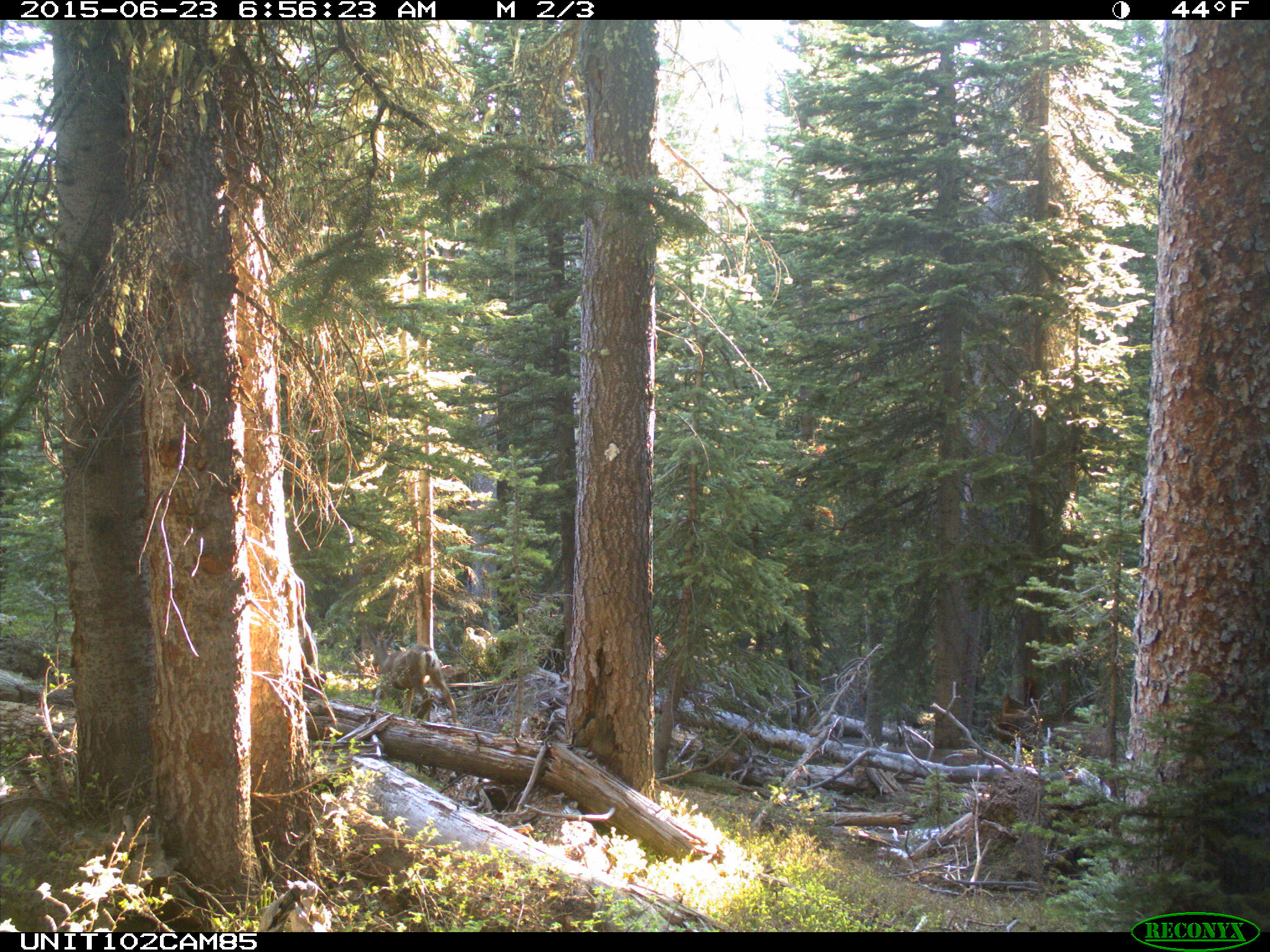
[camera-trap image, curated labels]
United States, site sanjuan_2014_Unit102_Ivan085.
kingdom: Animalia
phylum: Chordata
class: Mammalia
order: Artiodactyla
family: Cervidae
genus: Odocoileus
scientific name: Odocoileus hemionus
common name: mule deer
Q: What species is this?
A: Odocoileus hemionus (mule deer).